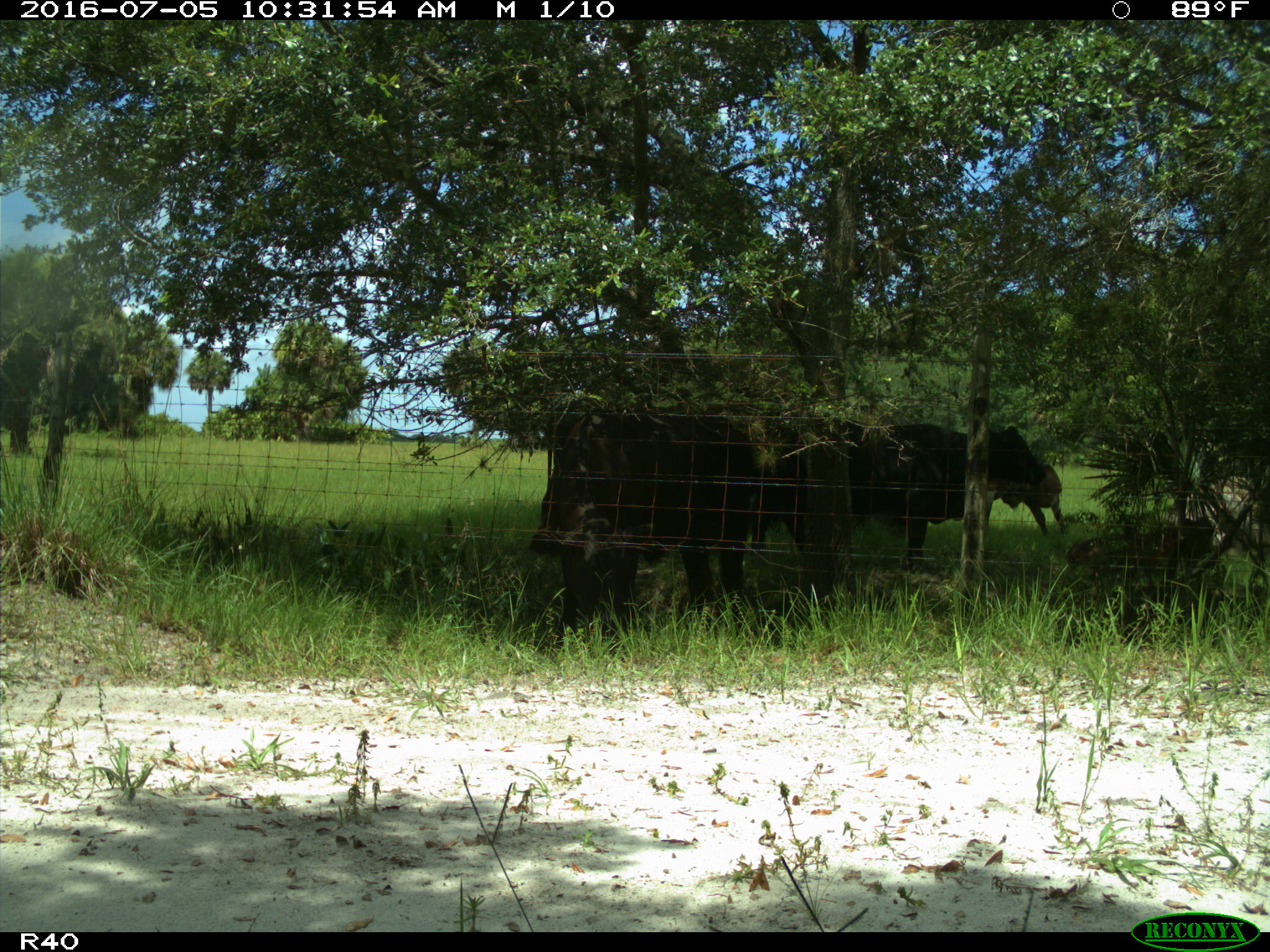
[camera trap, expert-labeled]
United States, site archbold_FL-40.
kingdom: Animalia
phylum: Chordata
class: Mammalia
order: Artiodactyla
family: Bovidae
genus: Bos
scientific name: Bos taurus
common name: domestic cow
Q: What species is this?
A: Bos taurus (domestic cow).